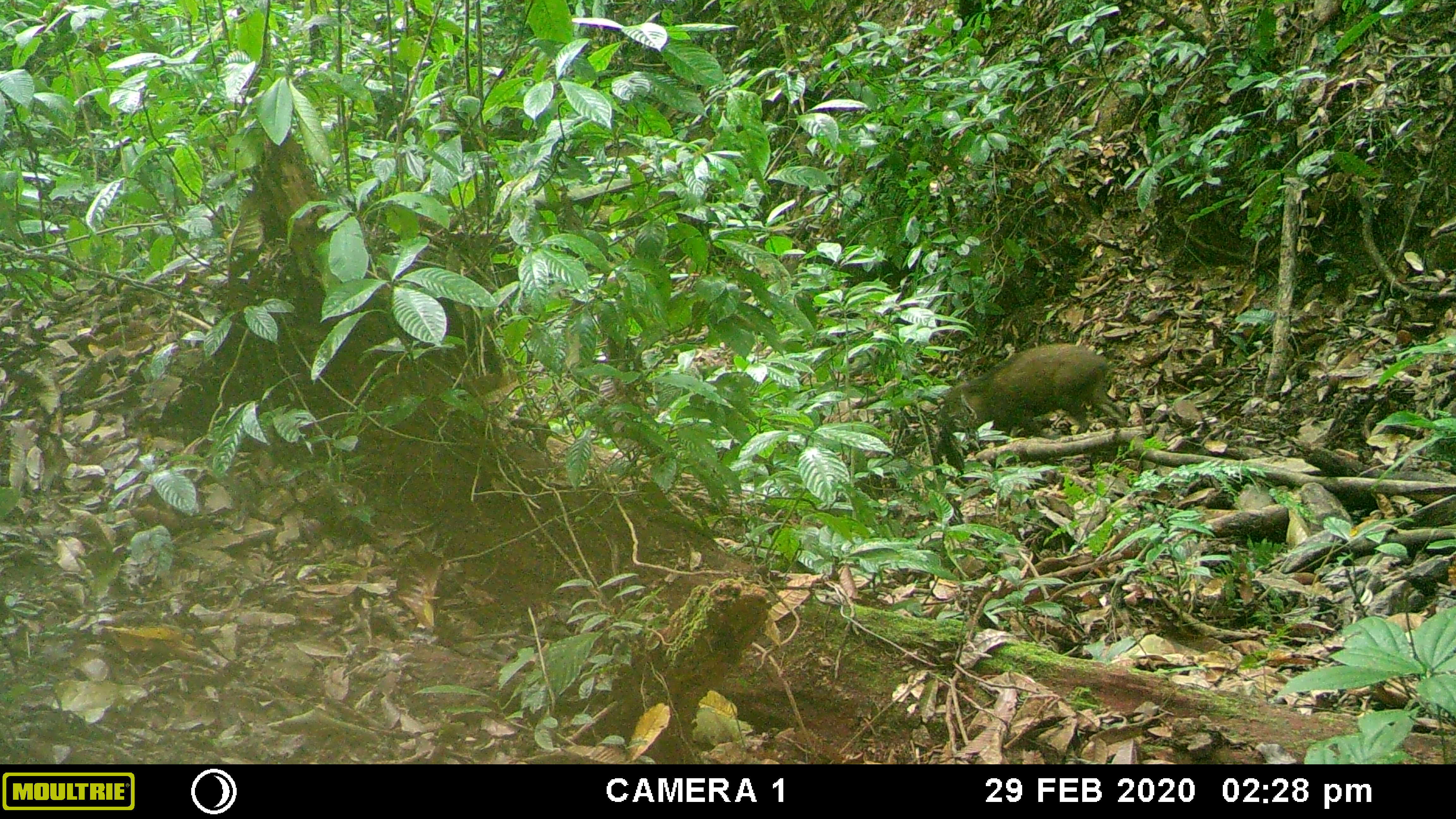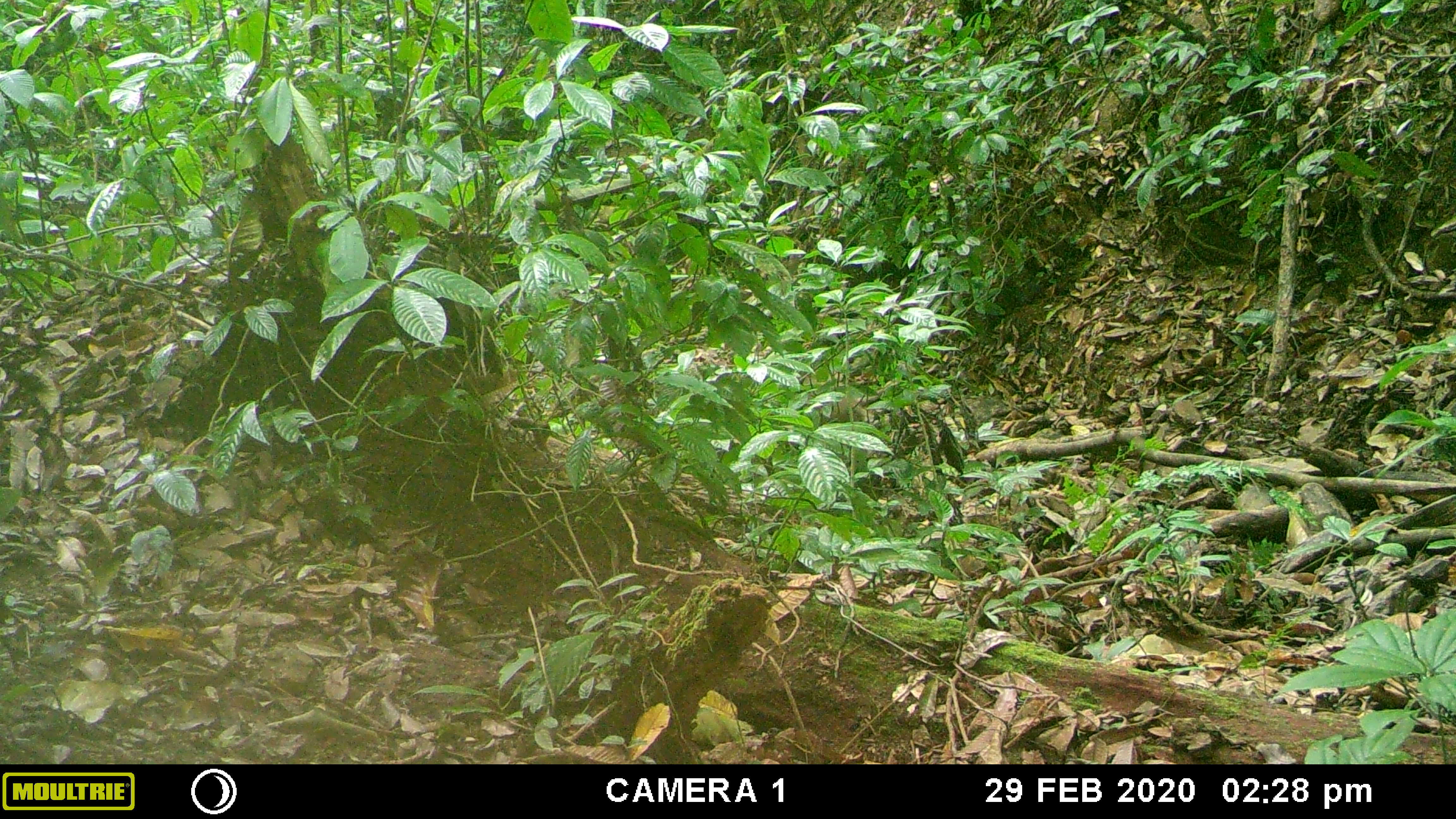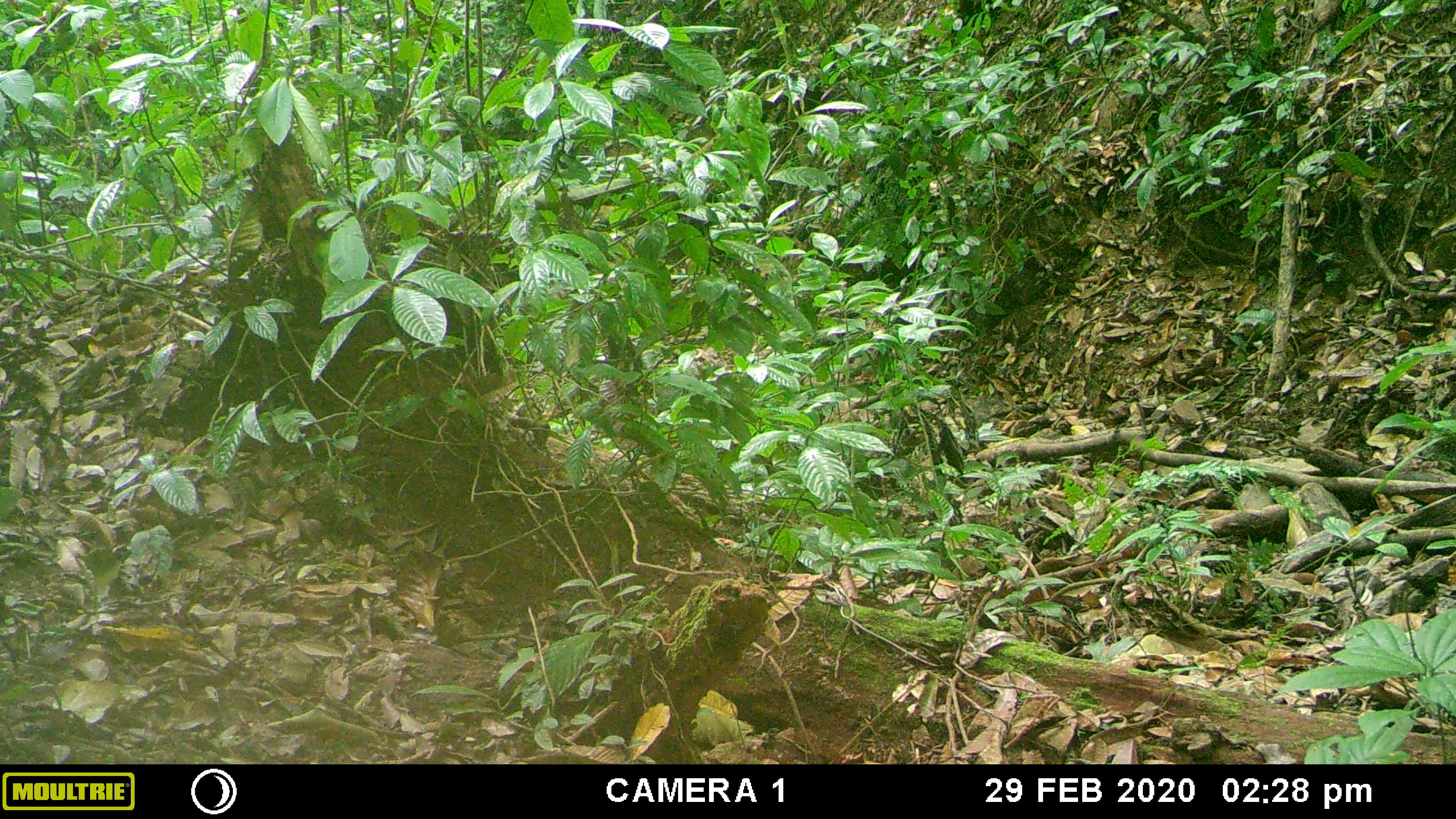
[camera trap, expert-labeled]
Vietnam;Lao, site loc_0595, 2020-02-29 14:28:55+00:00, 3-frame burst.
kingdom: Animalia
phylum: Chordata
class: Mammalia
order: Artiodactyla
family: Suidae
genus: Sus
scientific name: Sus scrofa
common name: eurasian wild pig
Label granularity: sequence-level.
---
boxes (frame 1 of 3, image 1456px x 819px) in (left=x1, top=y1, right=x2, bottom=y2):
eurasian wild pig: (left=940, top=343, right=1125, bottom=433)